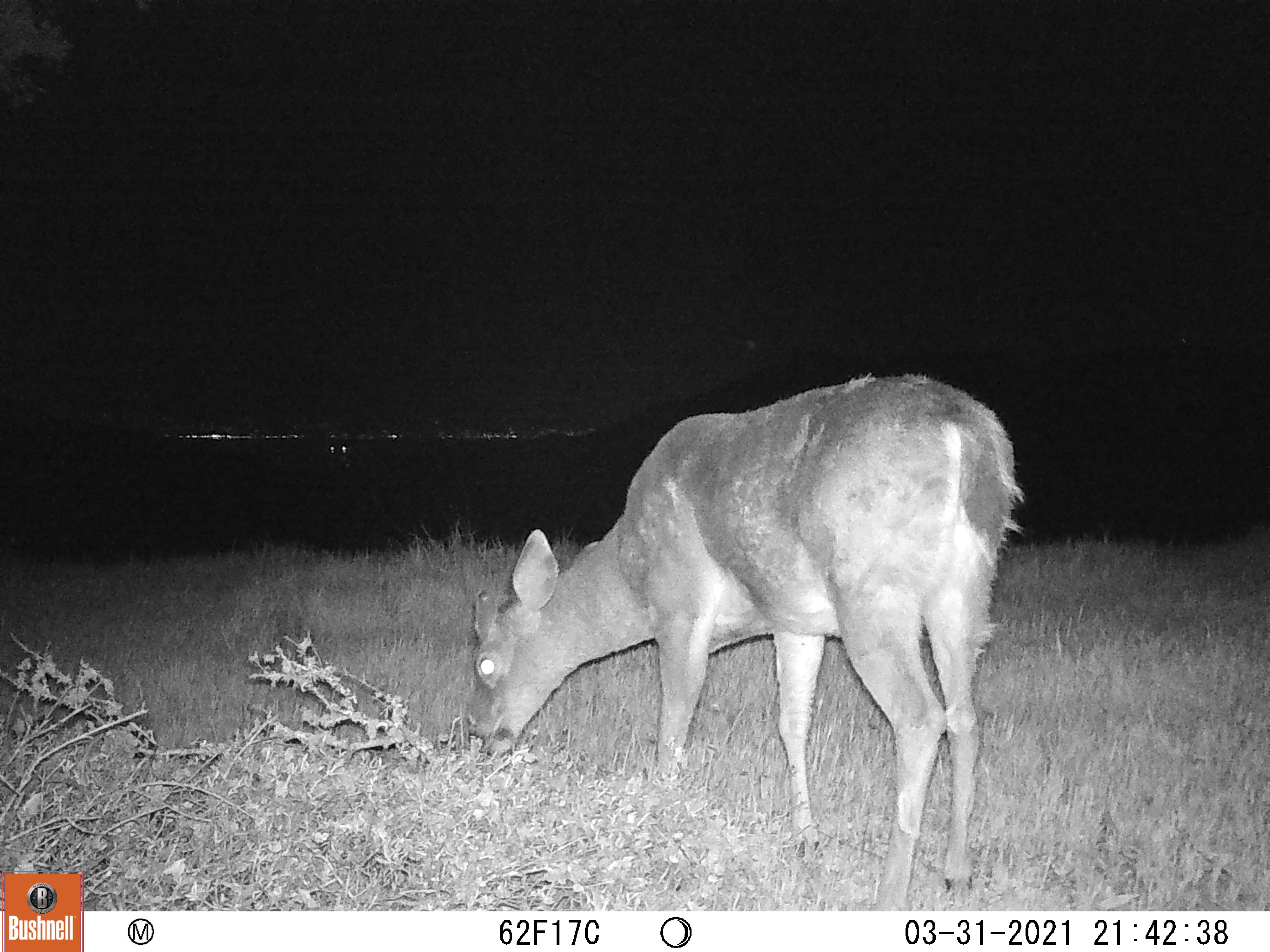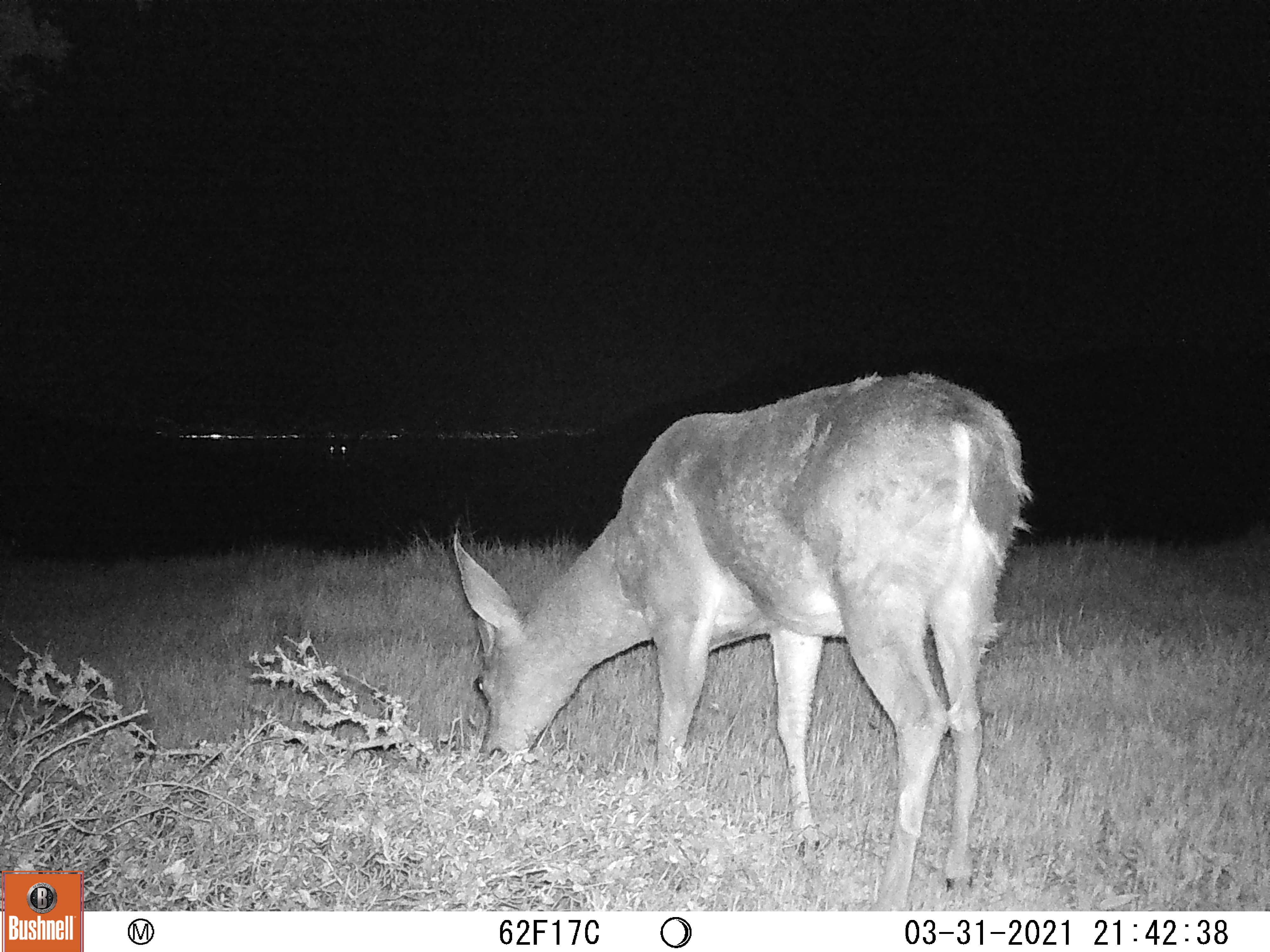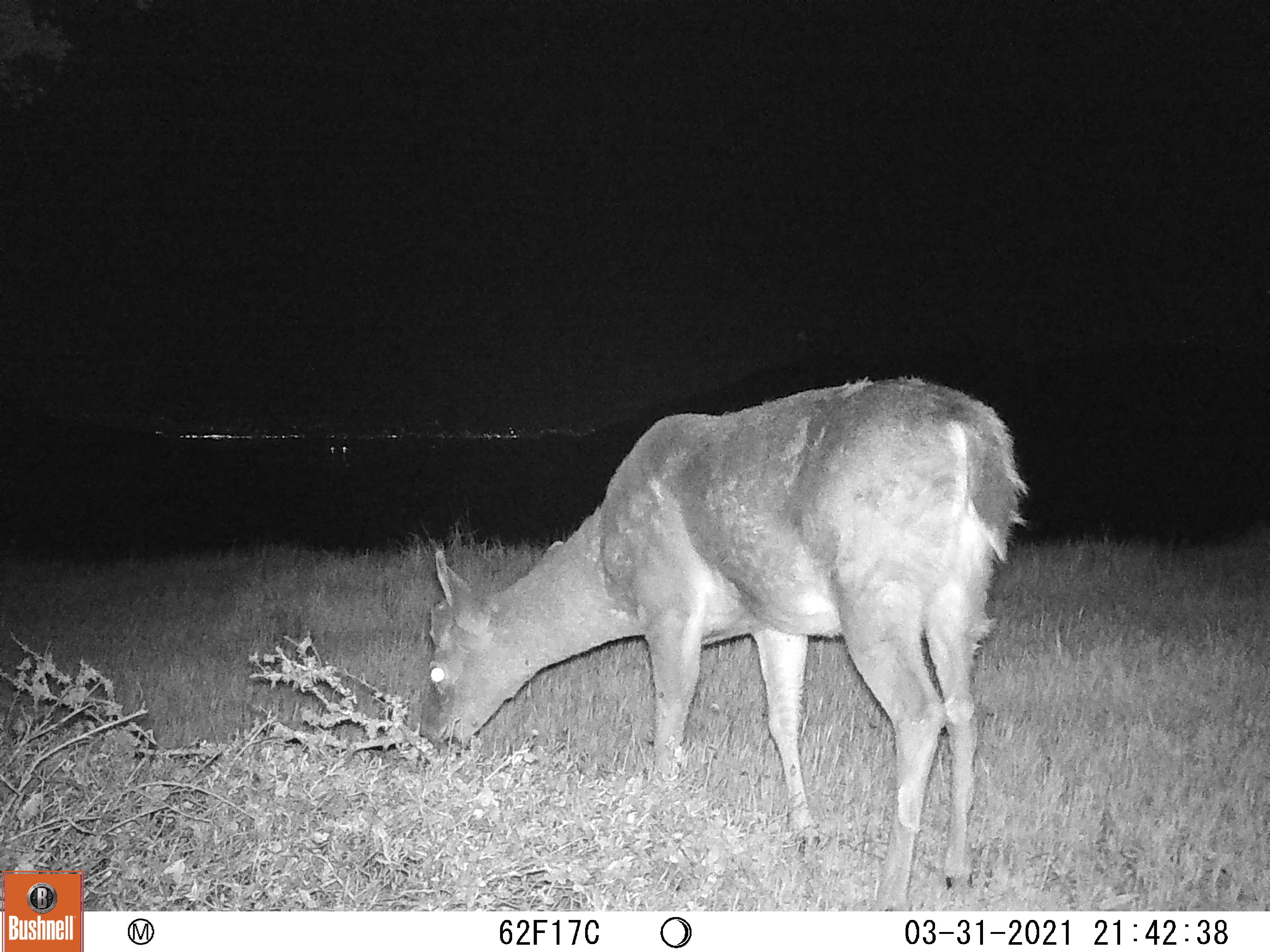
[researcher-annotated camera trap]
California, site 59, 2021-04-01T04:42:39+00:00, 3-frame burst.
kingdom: Animalia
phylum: Chordata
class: Mammalia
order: Artiodactyla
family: Cervidae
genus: Odocoileus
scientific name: Odocoileus hemionus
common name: mule deer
Mule deer (Odocoileus hemionus).